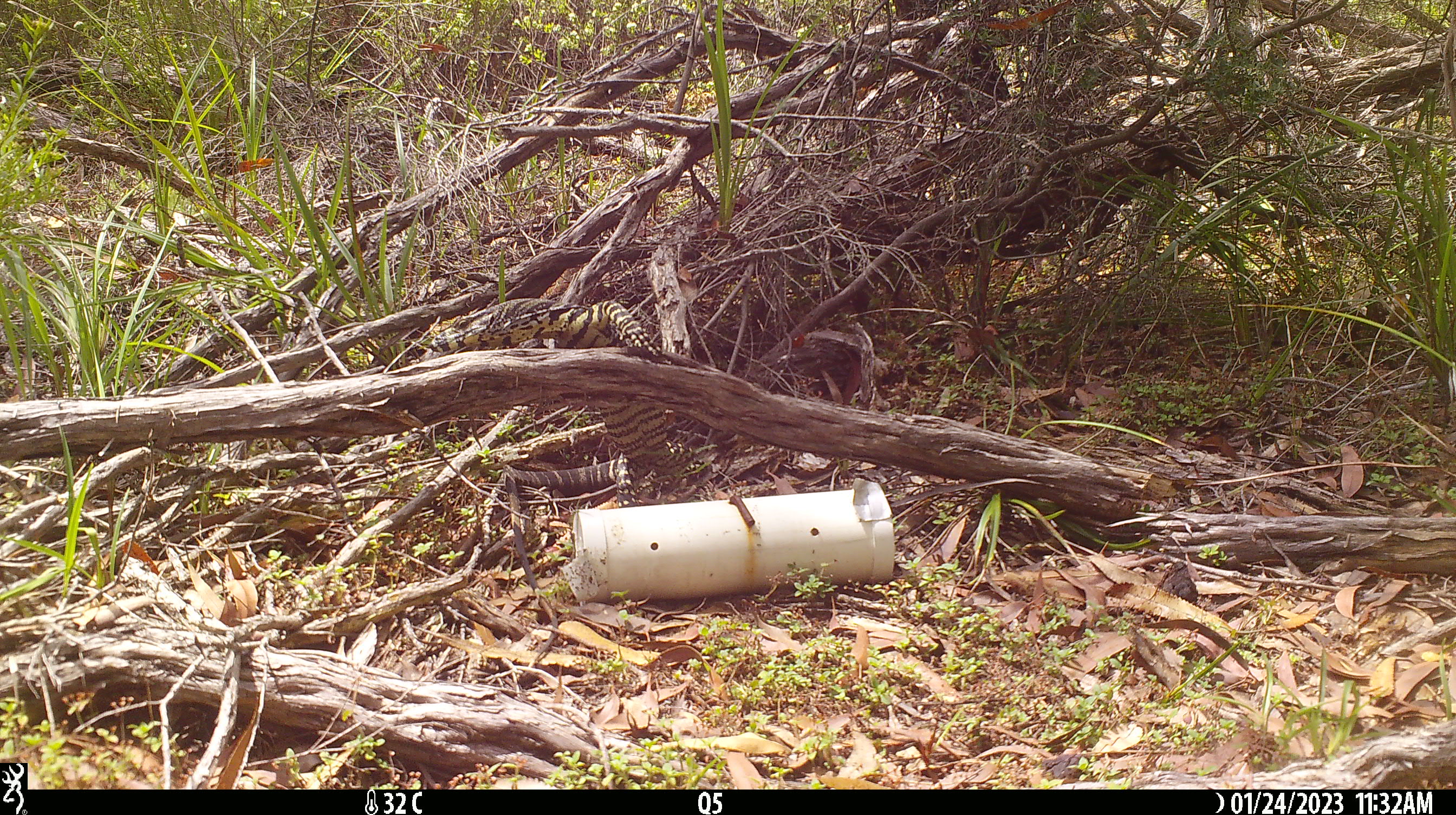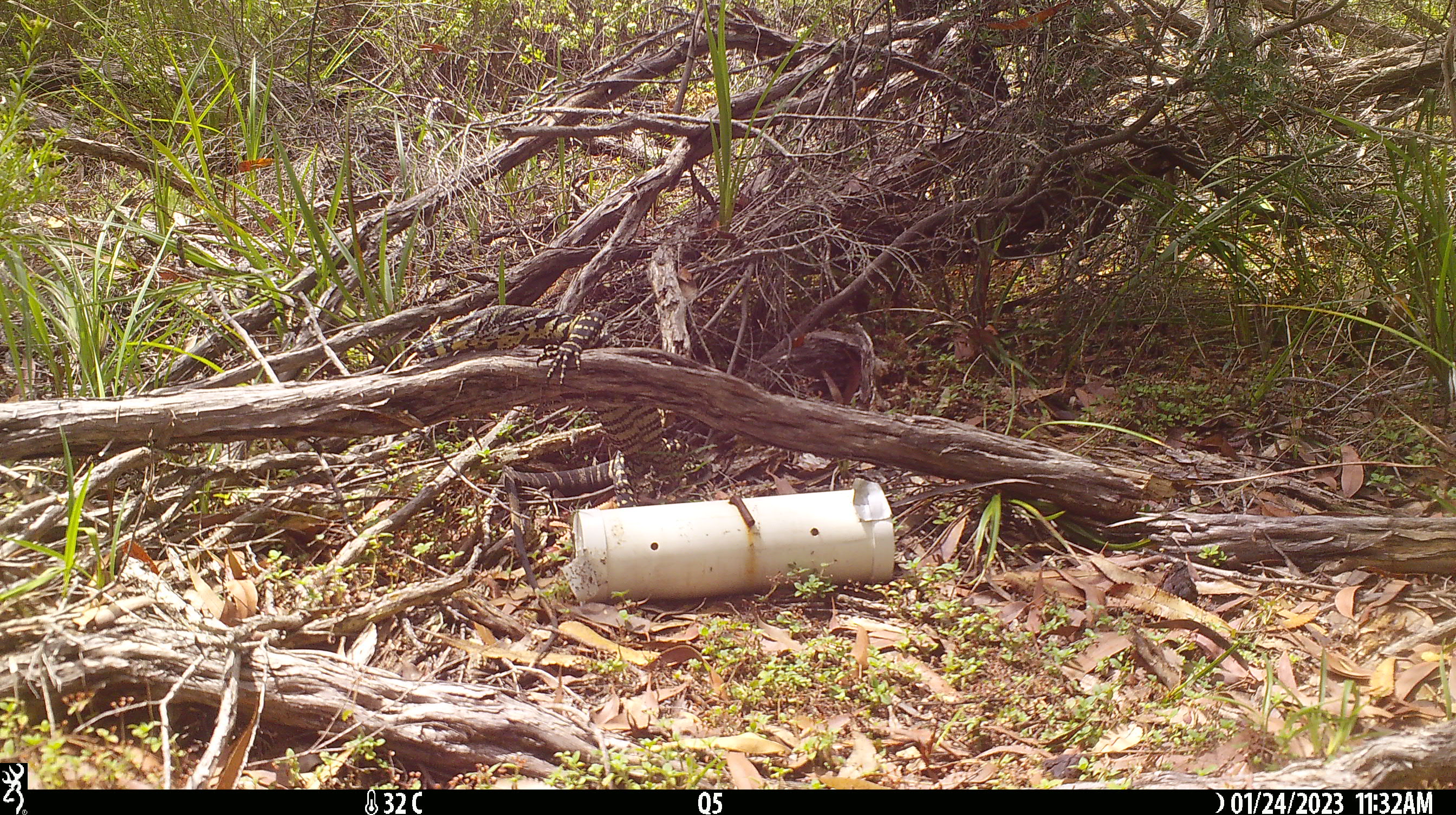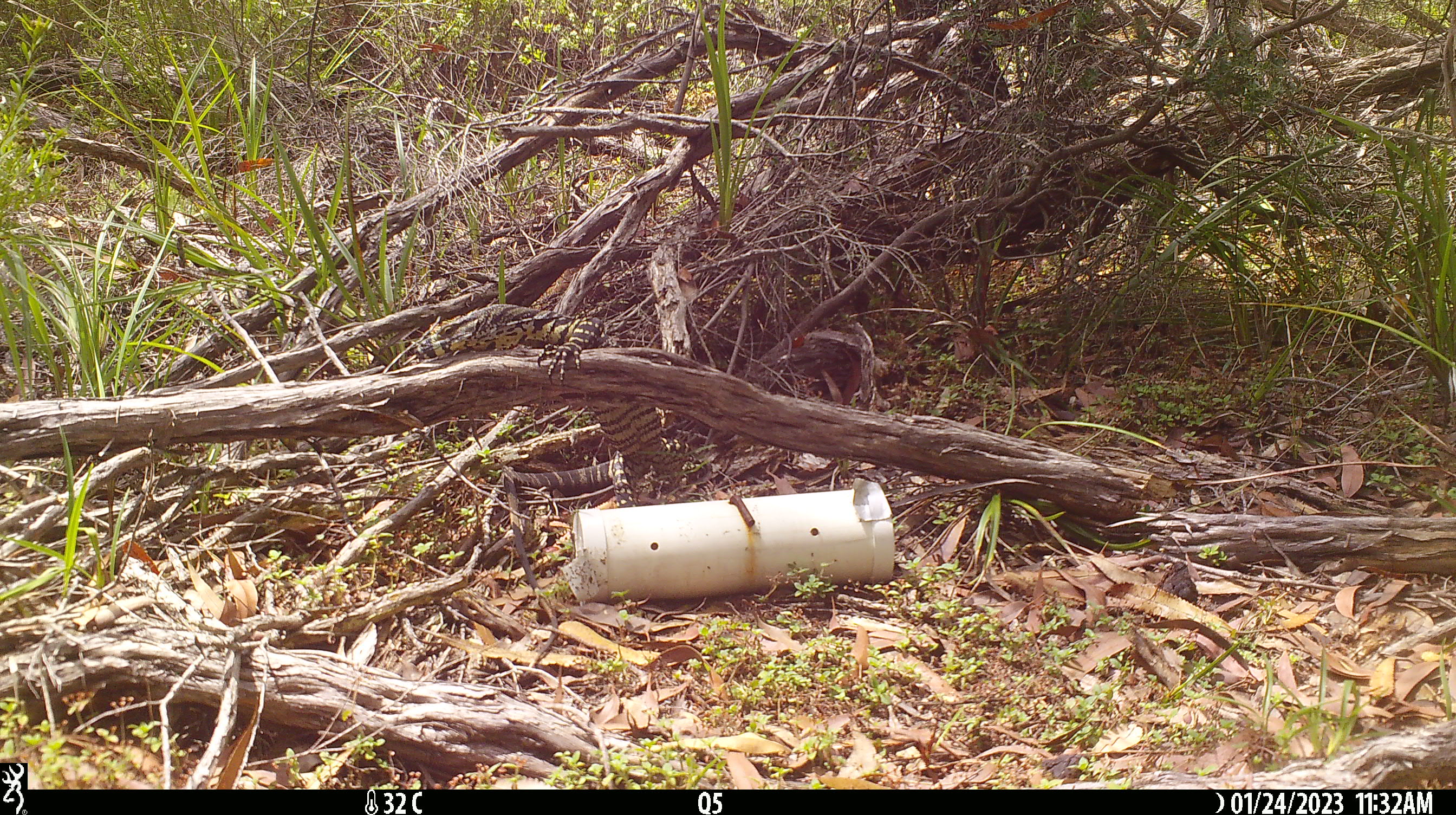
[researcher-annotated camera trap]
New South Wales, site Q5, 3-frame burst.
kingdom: Animalia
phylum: Chordata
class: Reptilia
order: Squamata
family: Varanidae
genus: Varanus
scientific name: Varanus varius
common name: lace monitor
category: goanna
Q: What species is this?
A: Goanna (lace monitor) (Varanus varius).